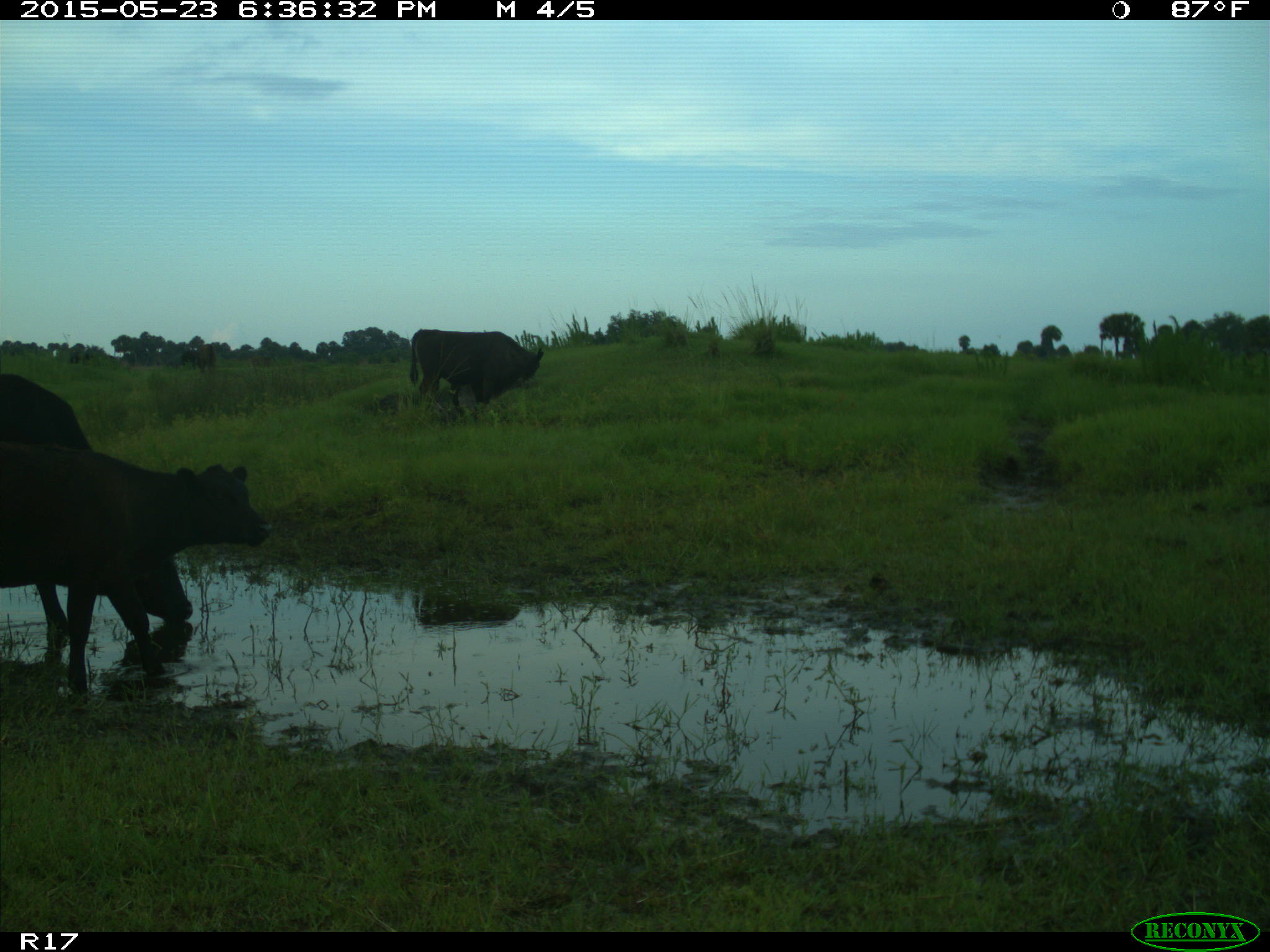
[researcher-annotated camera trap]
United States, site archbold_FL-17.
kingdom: Animalia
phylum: Chordata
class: Mammalia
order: Artiodactyla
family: Bovidae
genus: Bos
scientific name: Bos taurus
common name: domestic cow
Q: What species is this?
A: Bos taurus (domestic cow).